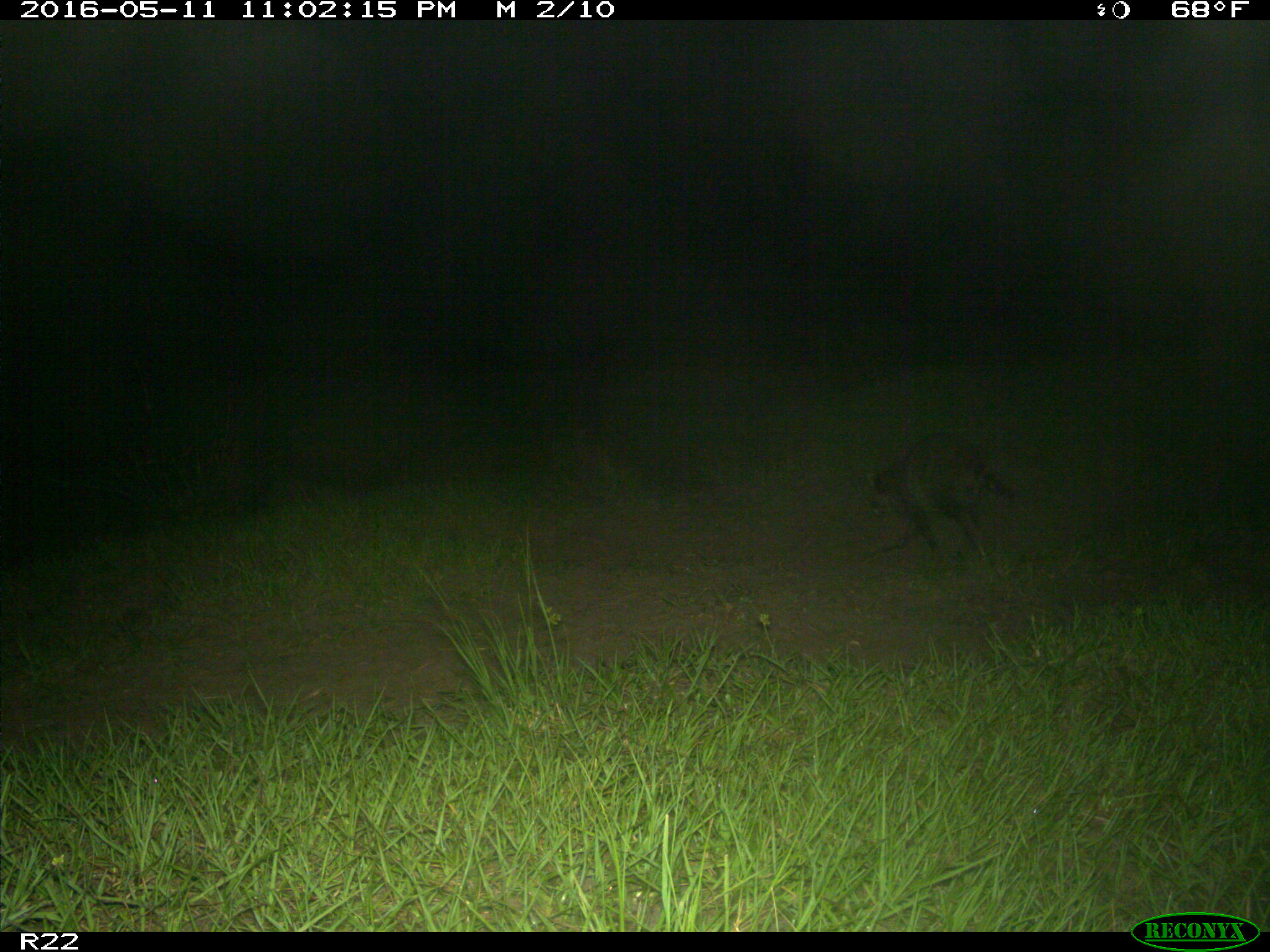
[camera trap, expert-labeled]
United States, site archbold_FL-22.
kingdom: Animalia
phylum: Chordata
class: Mammalia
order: Carnivora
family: Procyonidae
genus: Procyon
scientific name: Procyon lotor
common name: common raccoon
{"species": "Procyon lotor (common raccoon)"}